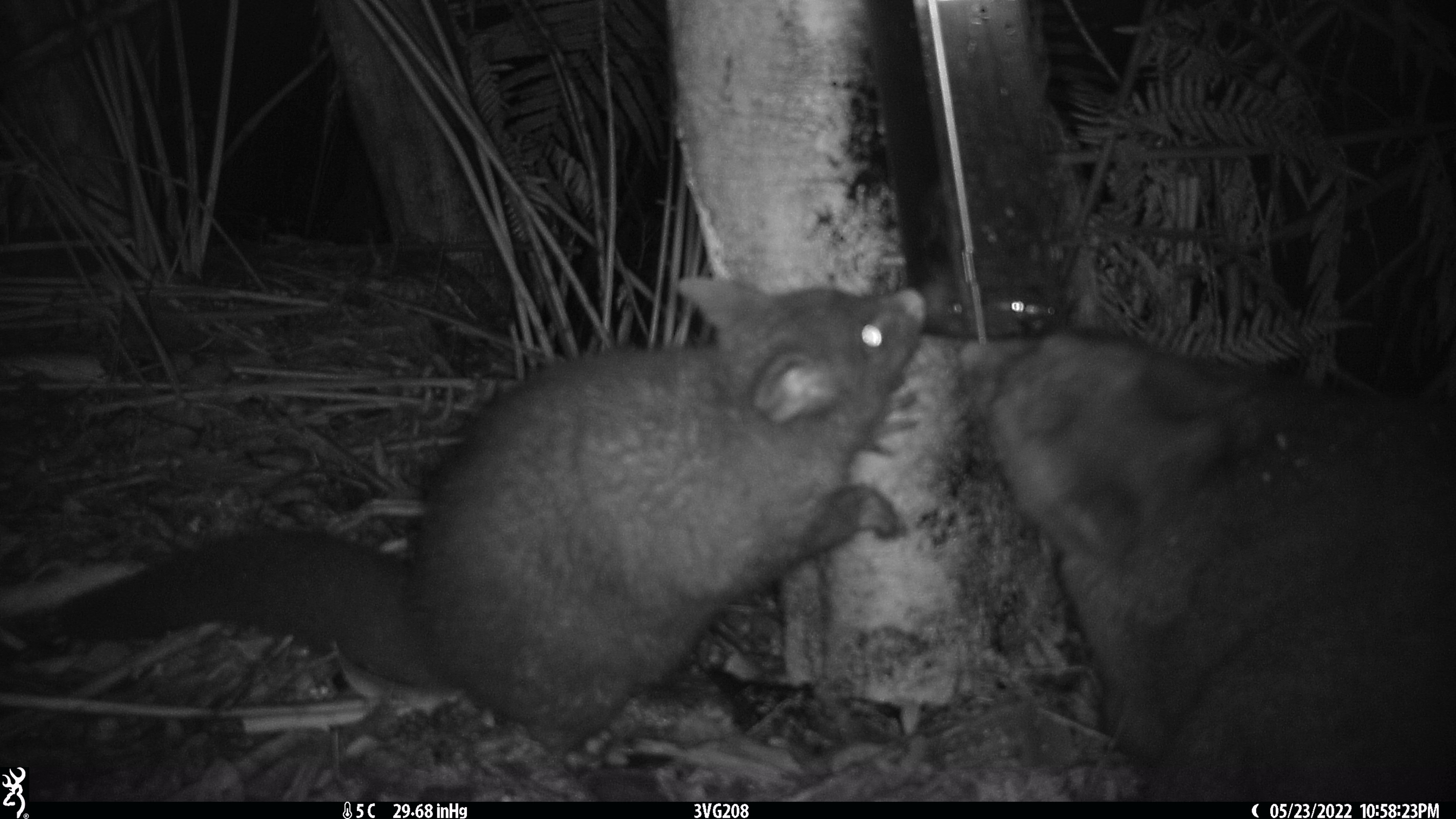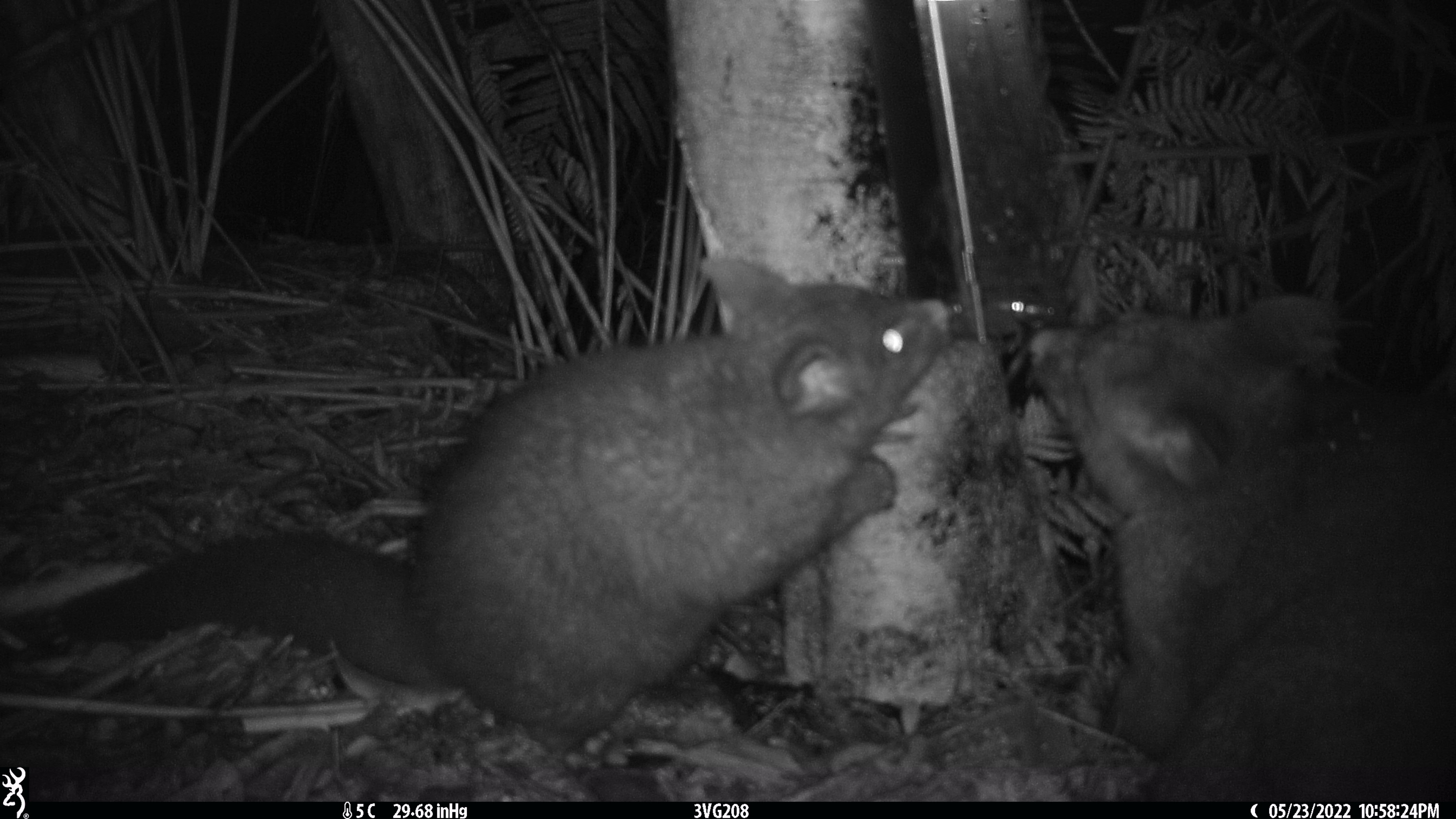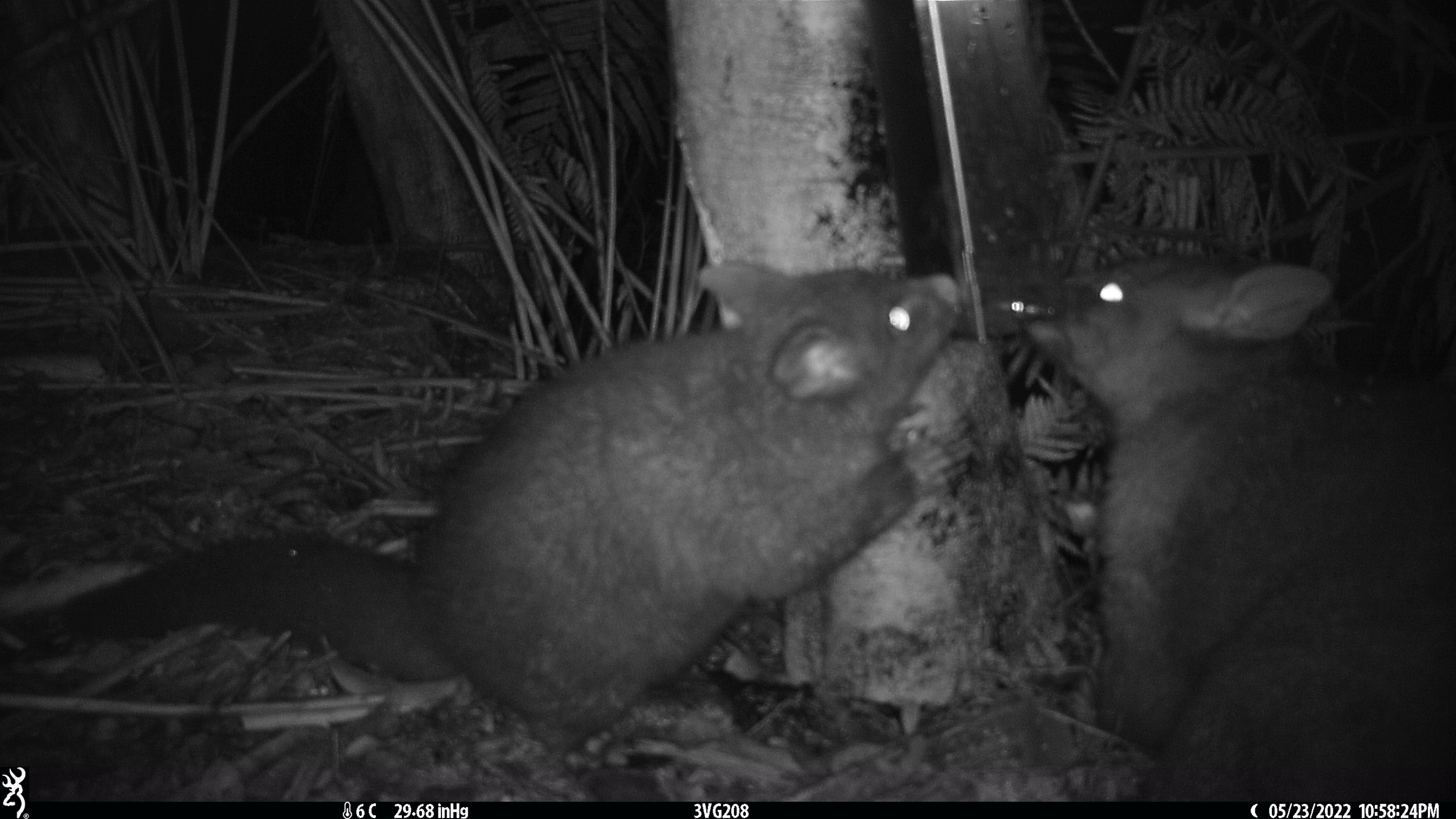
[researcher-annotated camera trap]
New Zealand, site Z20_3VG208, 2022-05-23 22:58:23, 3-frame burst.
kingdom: Animalia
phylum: Chordata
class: Mammalia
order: Diprotodontia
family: Phalangeridae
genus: Trichosurus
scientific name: Trichosurus vulpecula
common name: common brushtail possum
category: possum